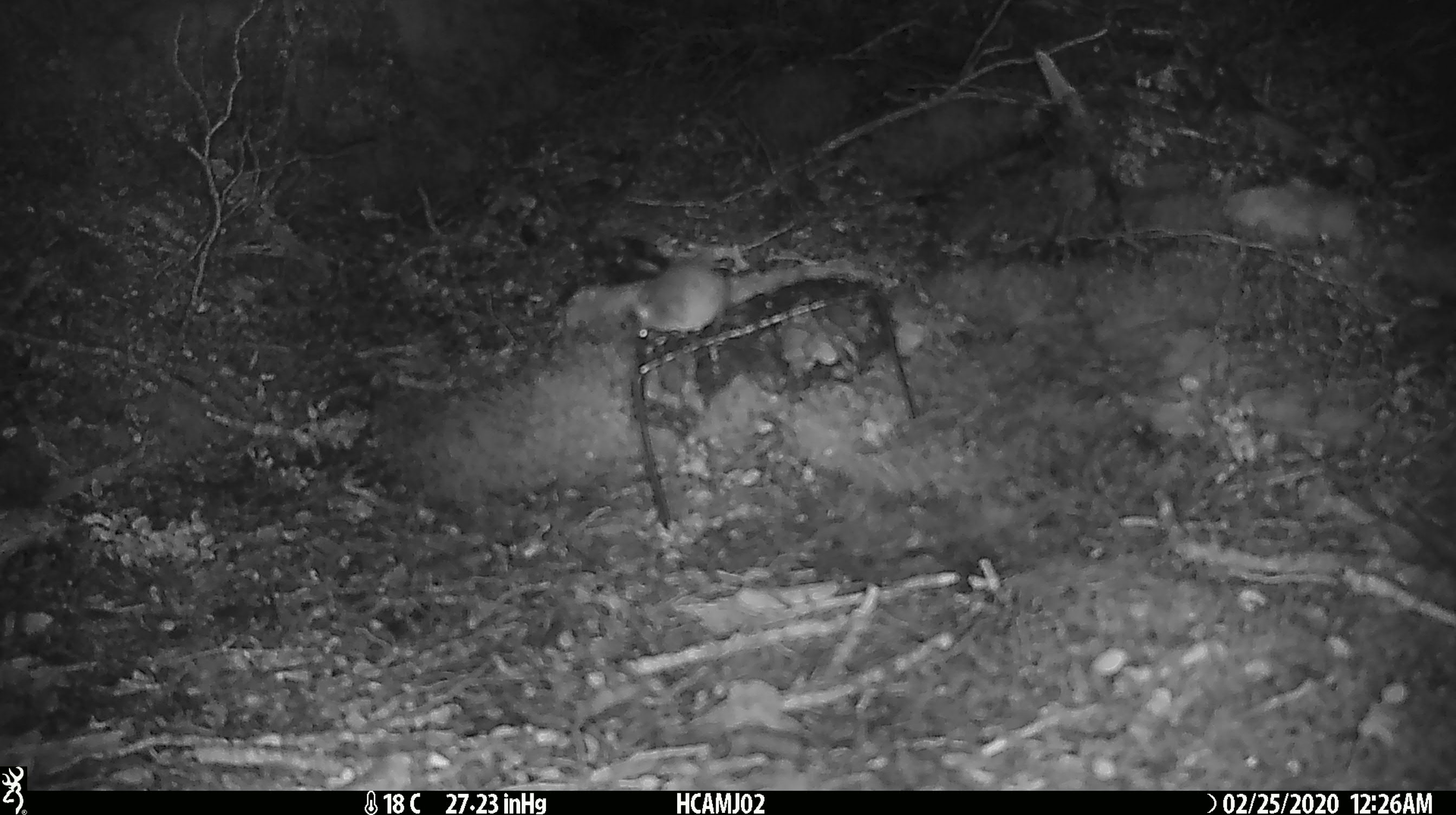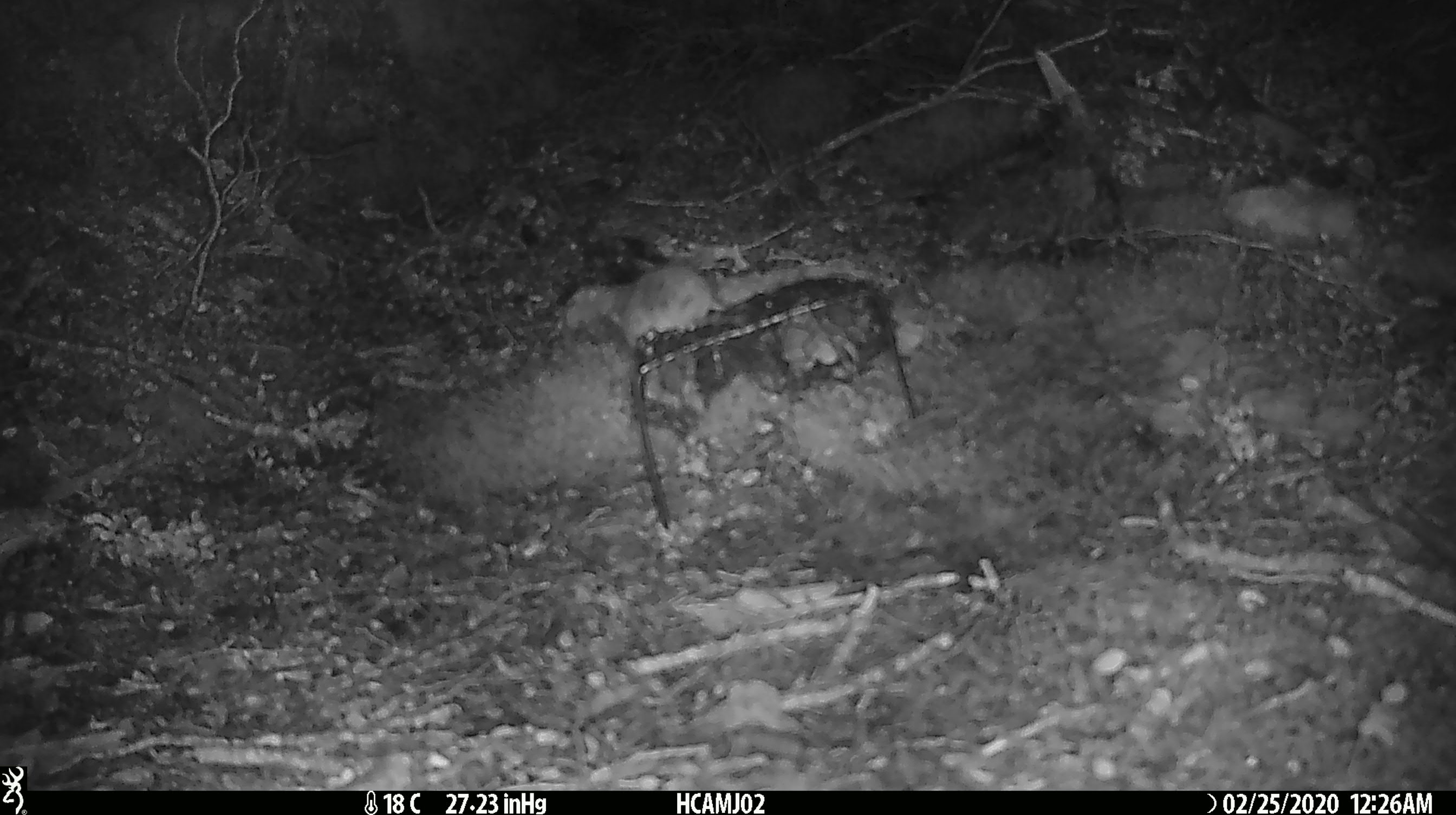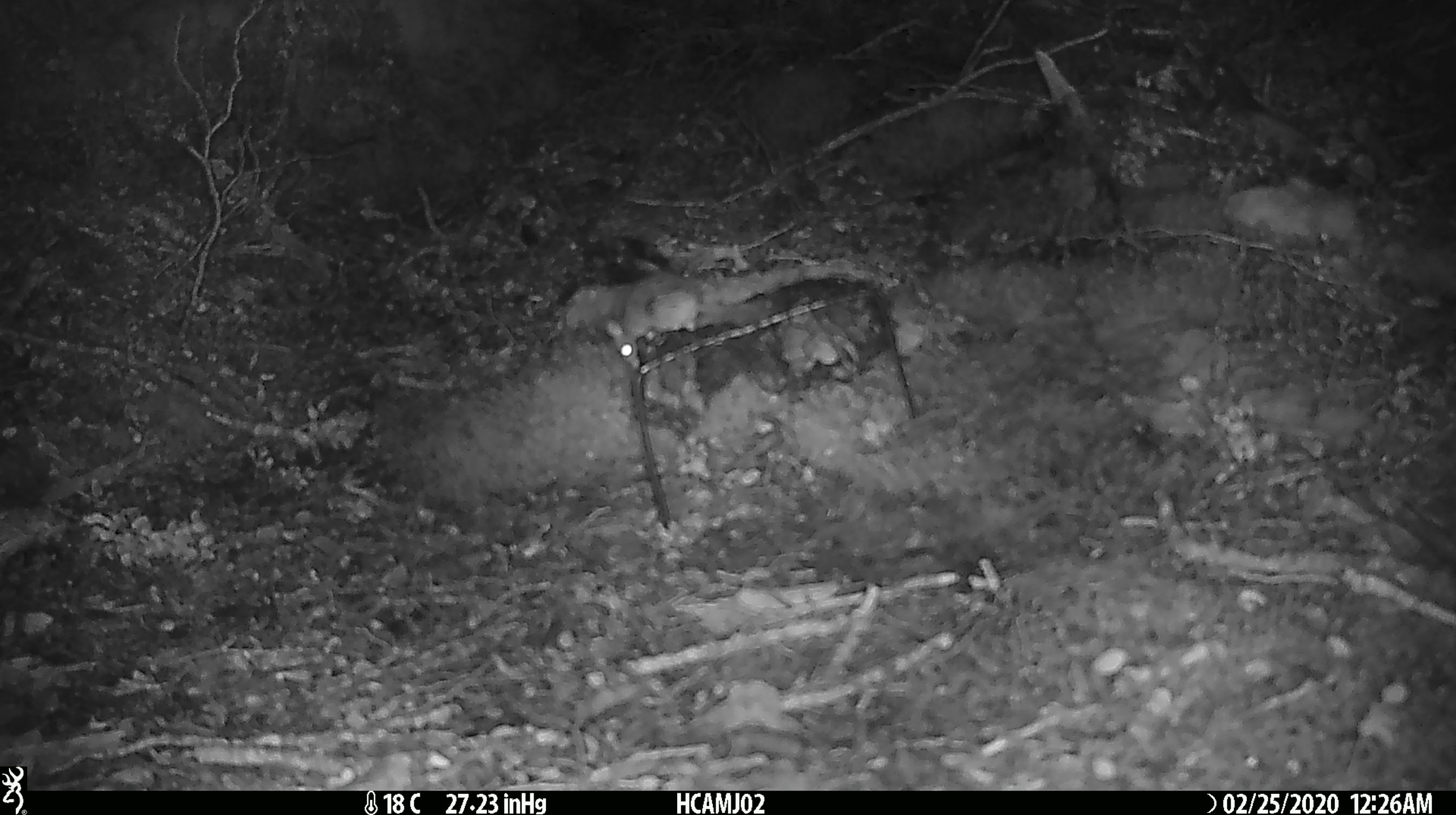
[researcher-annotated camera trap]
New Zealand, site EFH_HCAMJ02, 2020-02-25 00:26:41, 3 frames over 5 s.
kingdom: Animalia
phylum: Chordata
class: Mammalia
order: Rodentia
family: Muridae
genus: Mus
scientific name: Mus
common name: mouse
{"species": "mouse (Mus)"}